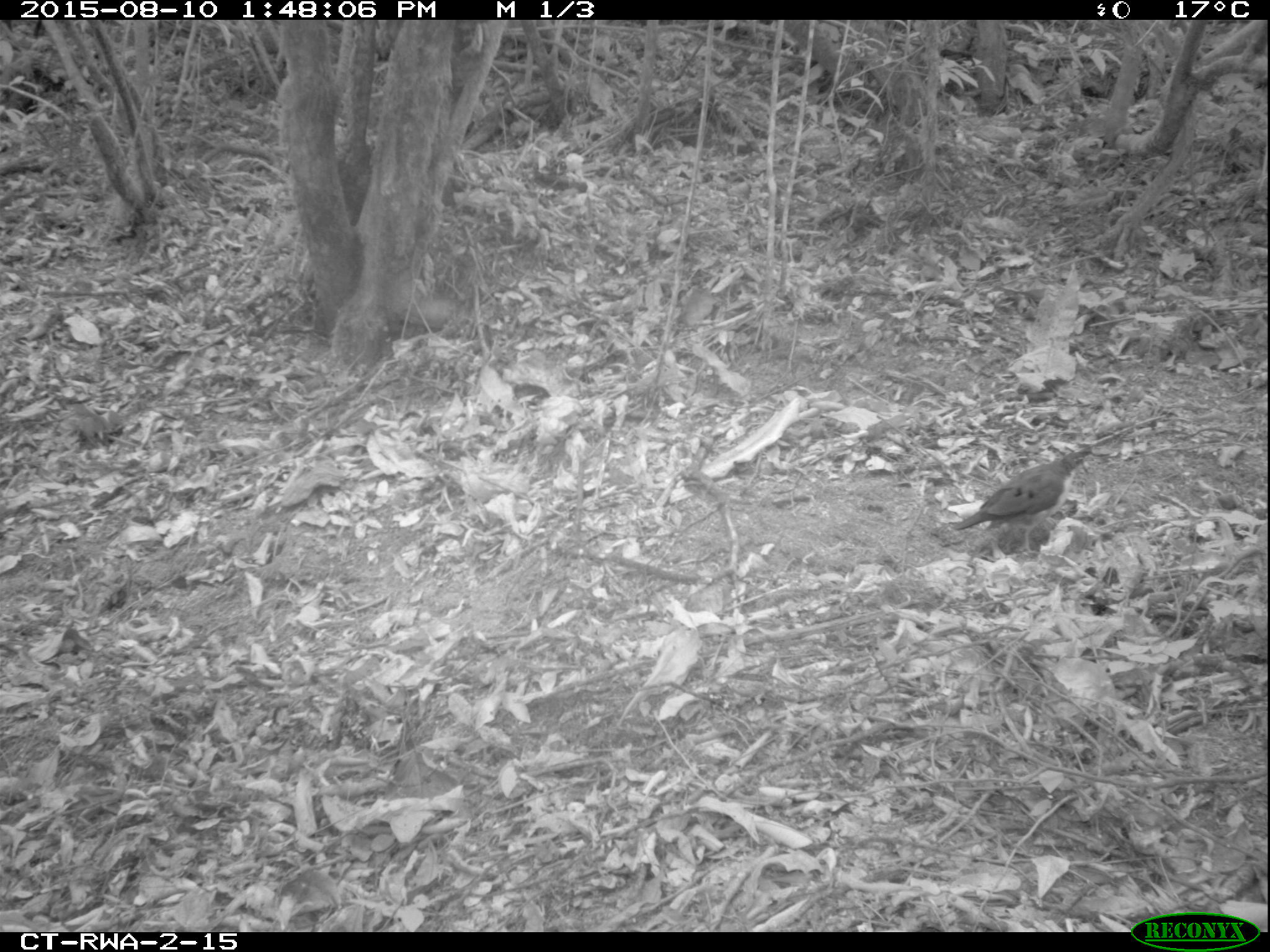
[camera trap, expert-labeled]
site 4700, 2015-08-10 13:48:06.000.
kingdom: Animalia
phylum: Chordata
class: Aves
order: Columbiformes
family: Columbidae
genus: Turtur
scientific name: Turtur tympanistria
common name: tambourine dove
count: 1